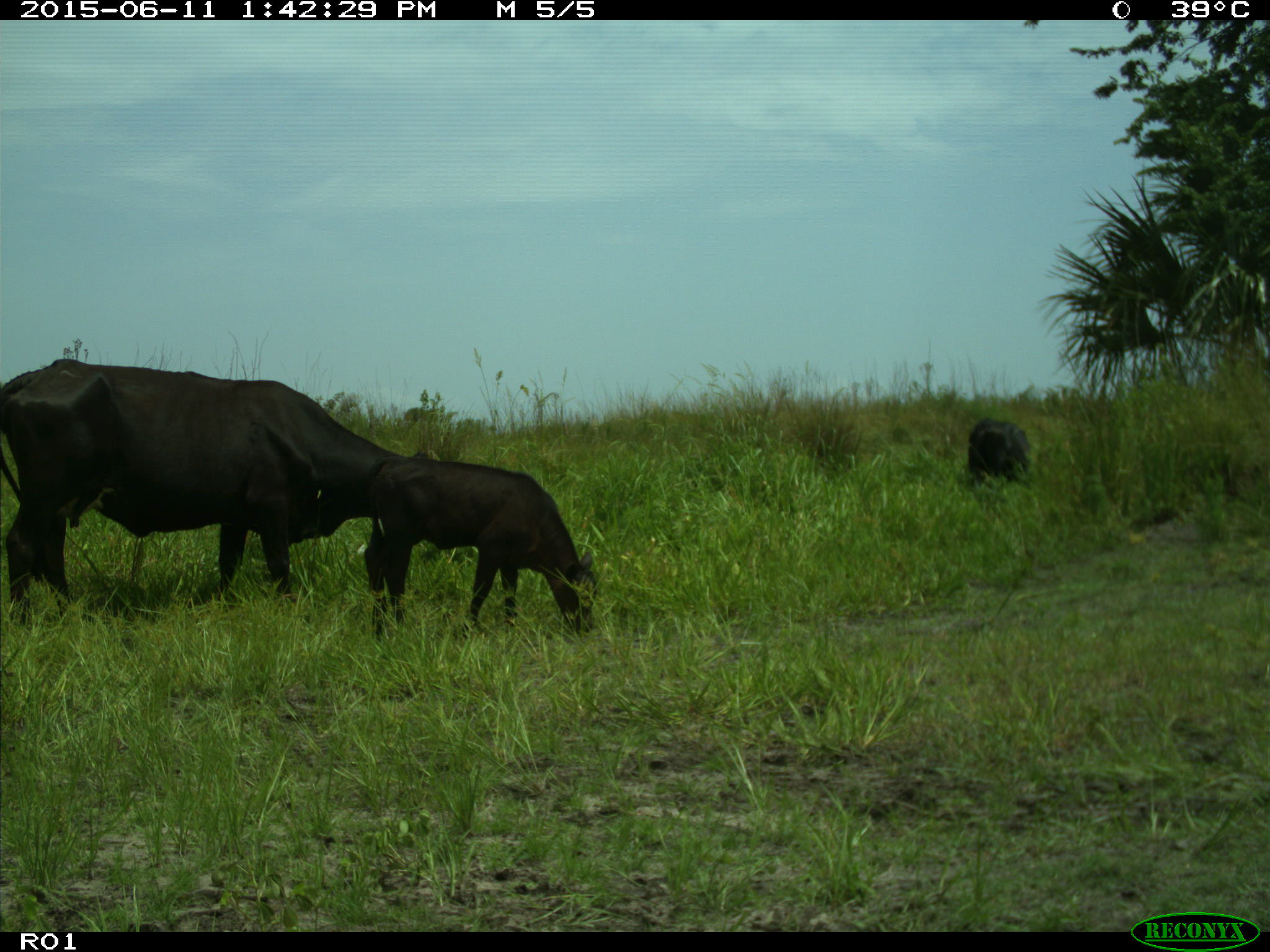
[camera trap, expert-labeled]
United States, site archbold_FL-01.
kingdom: Animalia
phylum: Chordata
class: Mammalia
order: Artiodactyla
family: Bovidae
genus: Bos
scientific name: Bos taurus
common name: domestic cow